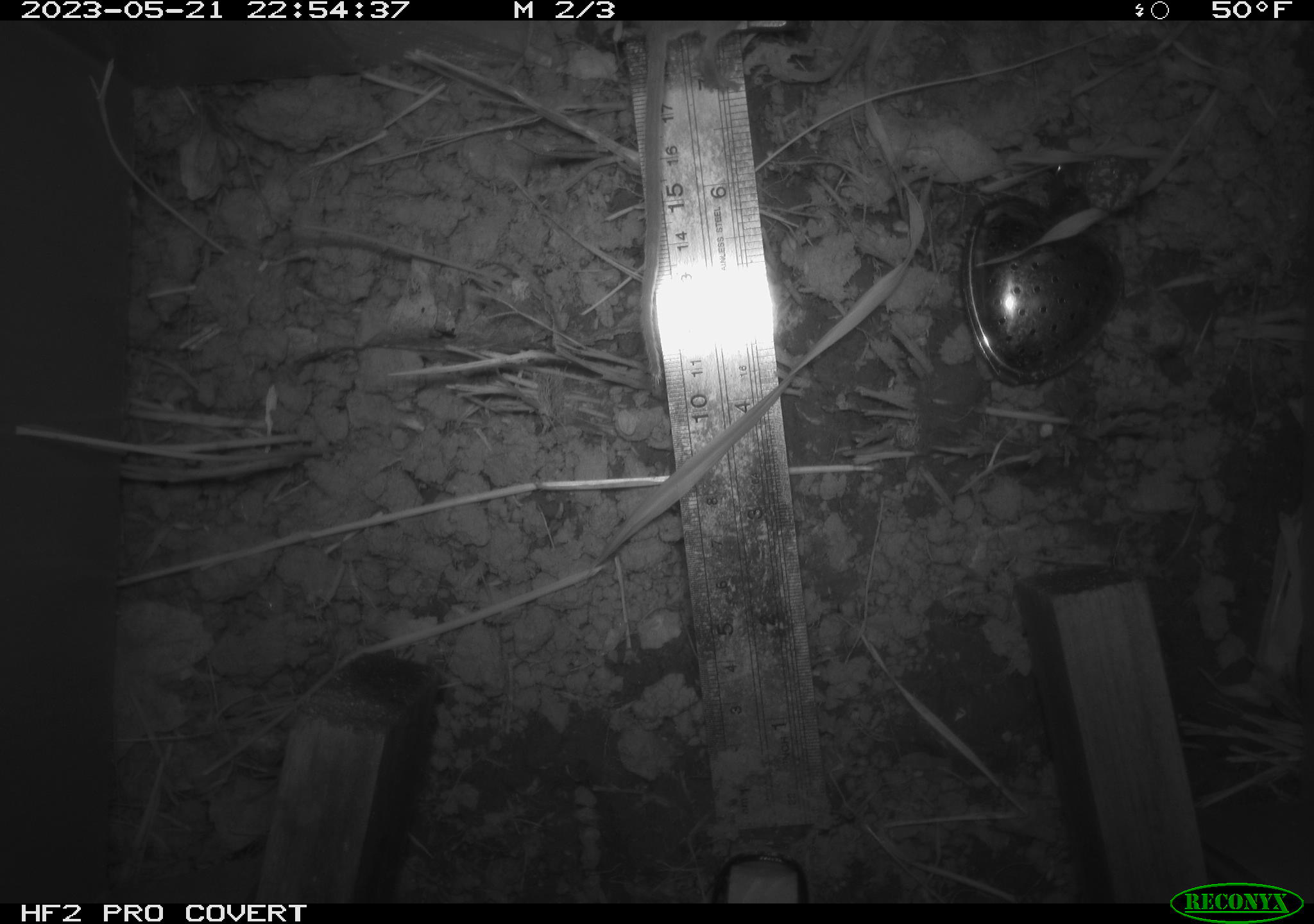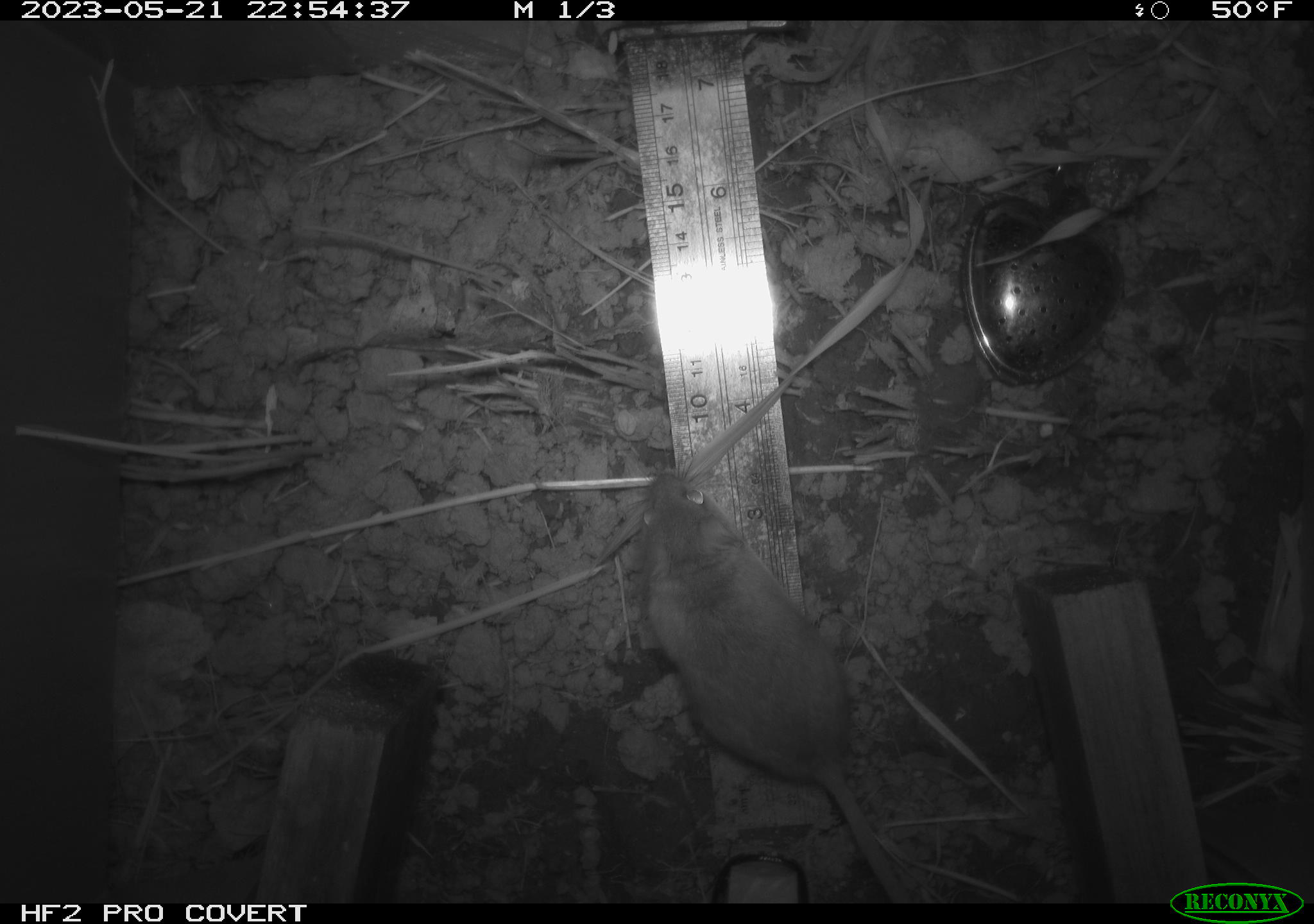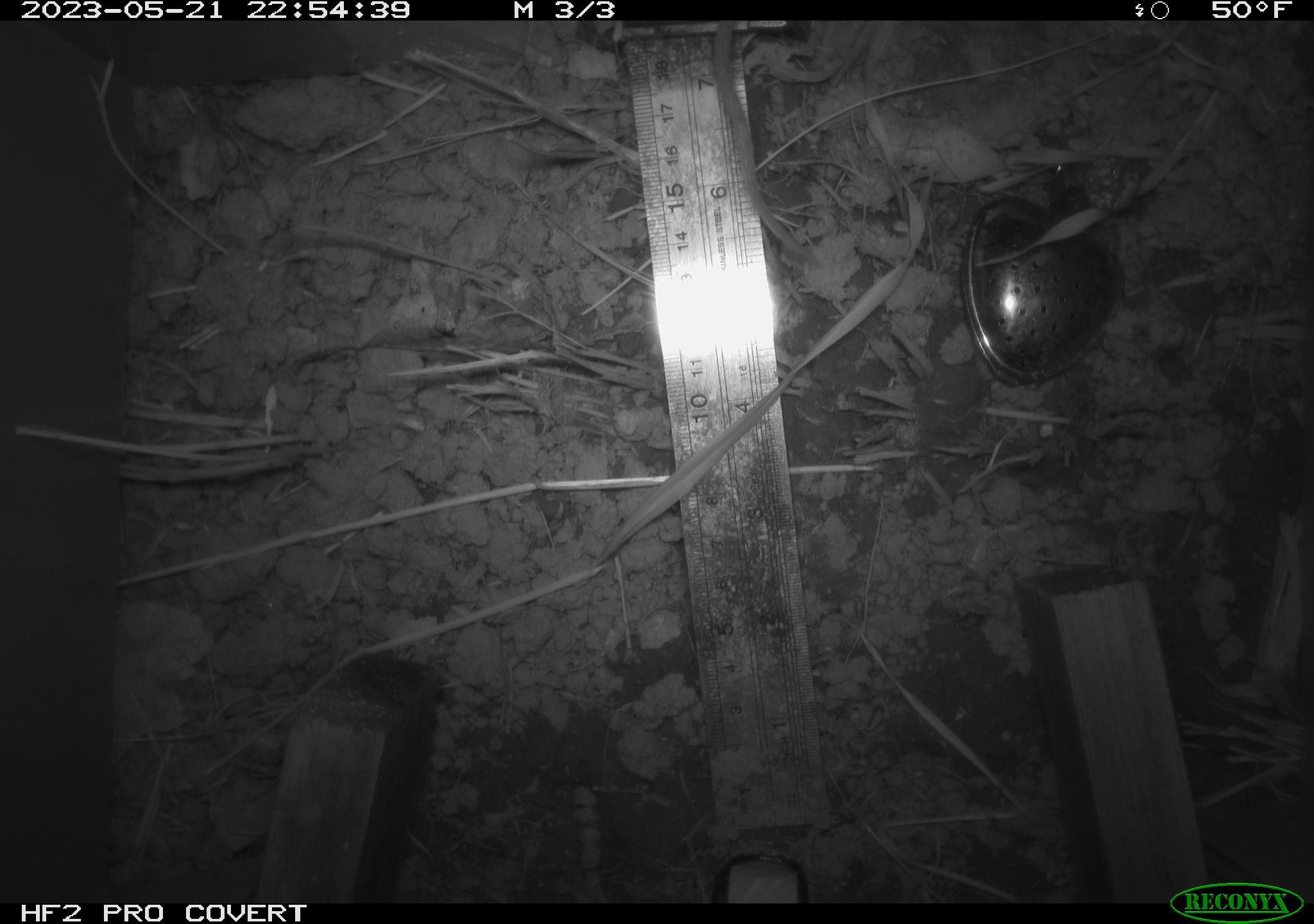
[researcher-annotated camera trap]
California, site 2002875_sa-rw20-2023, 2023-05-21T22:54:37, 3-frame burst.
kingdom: Animalia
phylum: Chordata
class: Mammalia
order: Rodentia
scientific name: Rodentia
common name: mouse species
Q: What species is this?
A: Mouse species (Rodentia).